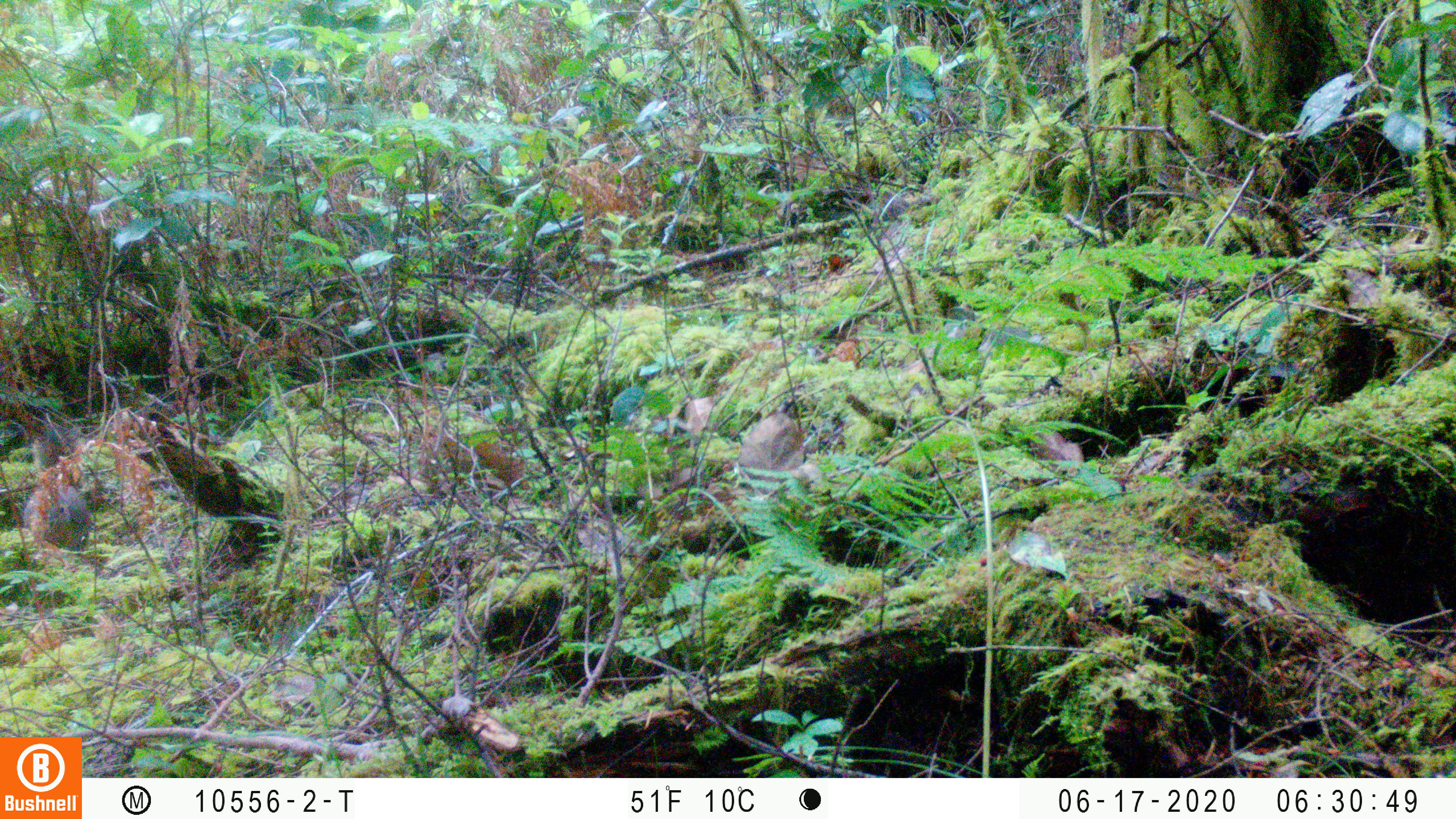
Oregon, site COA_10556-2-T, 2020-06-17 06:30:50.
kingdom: Animalia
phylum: Chordata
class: Mammalia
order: Rodentia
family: Sciuridae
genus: Tamiasciurus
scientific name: Tamiasciurus douglasii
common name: douglas squirrel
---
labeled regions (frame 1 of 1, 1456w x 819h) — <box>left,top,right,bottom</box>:
douglas squirrel: <box>25,424,94,572</box>